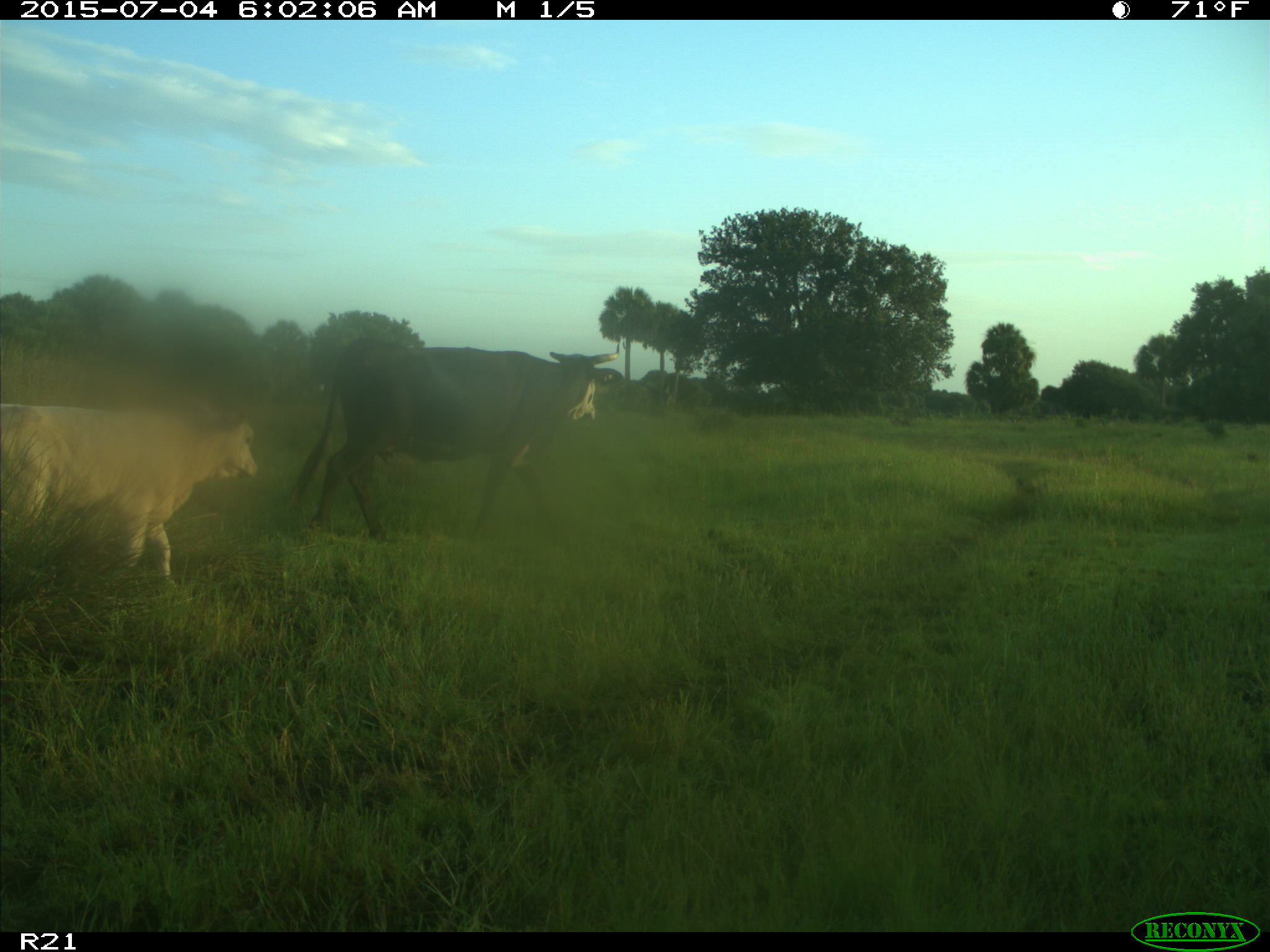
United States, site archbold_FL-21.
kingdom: Animalia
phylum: Chordata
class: Mammalia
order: Artiodactyla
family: Bovidae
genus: Bos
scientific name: Bos taurus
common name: domestic cow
Bos taurus (domestic cow).